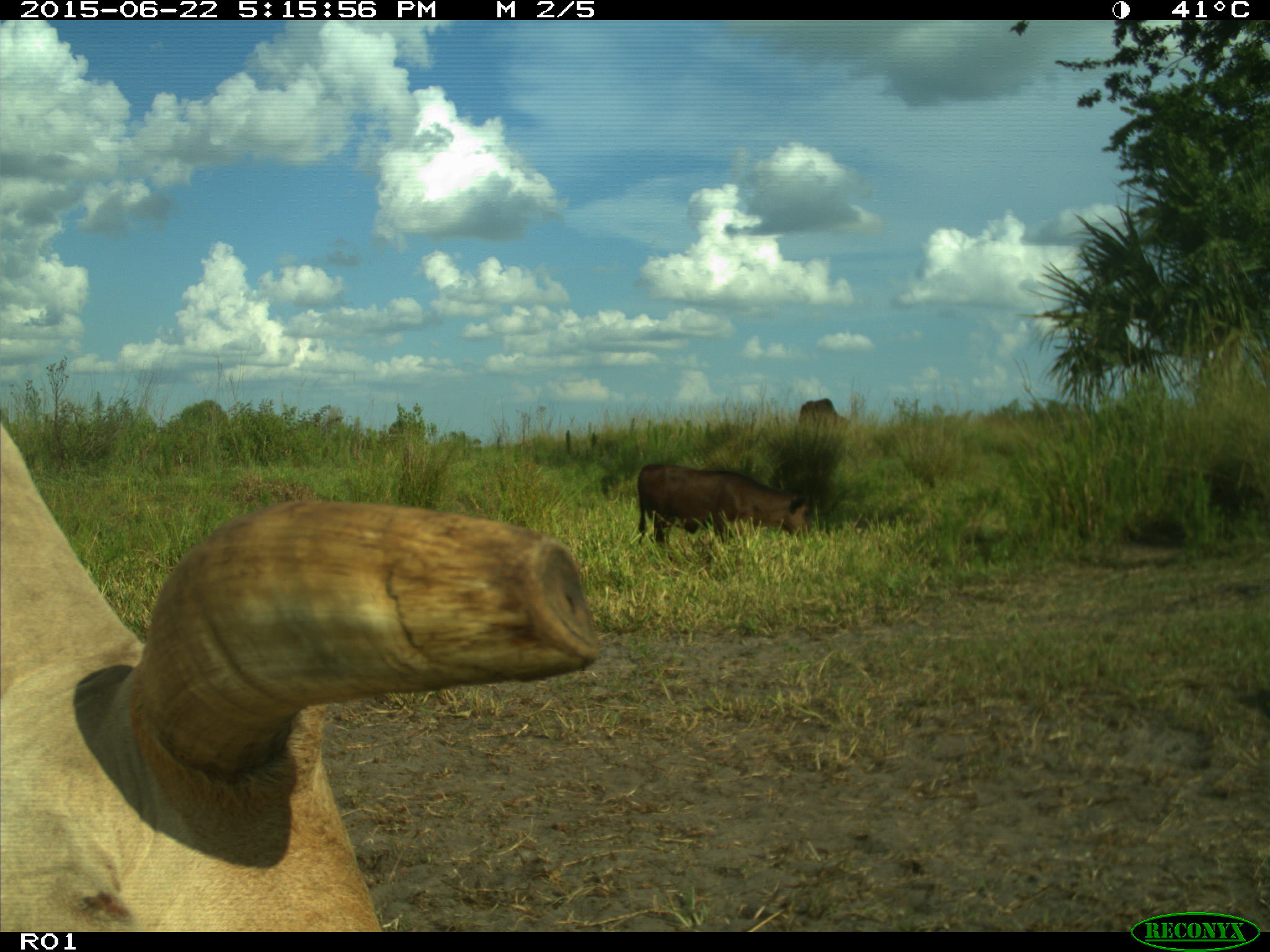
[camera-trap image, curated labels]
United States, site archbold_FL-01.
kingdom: Animalia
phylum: Chordata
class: Mammalia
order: Artiodactyla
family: Bovidae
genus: Bos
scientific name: Bos taurus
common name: domestic cow